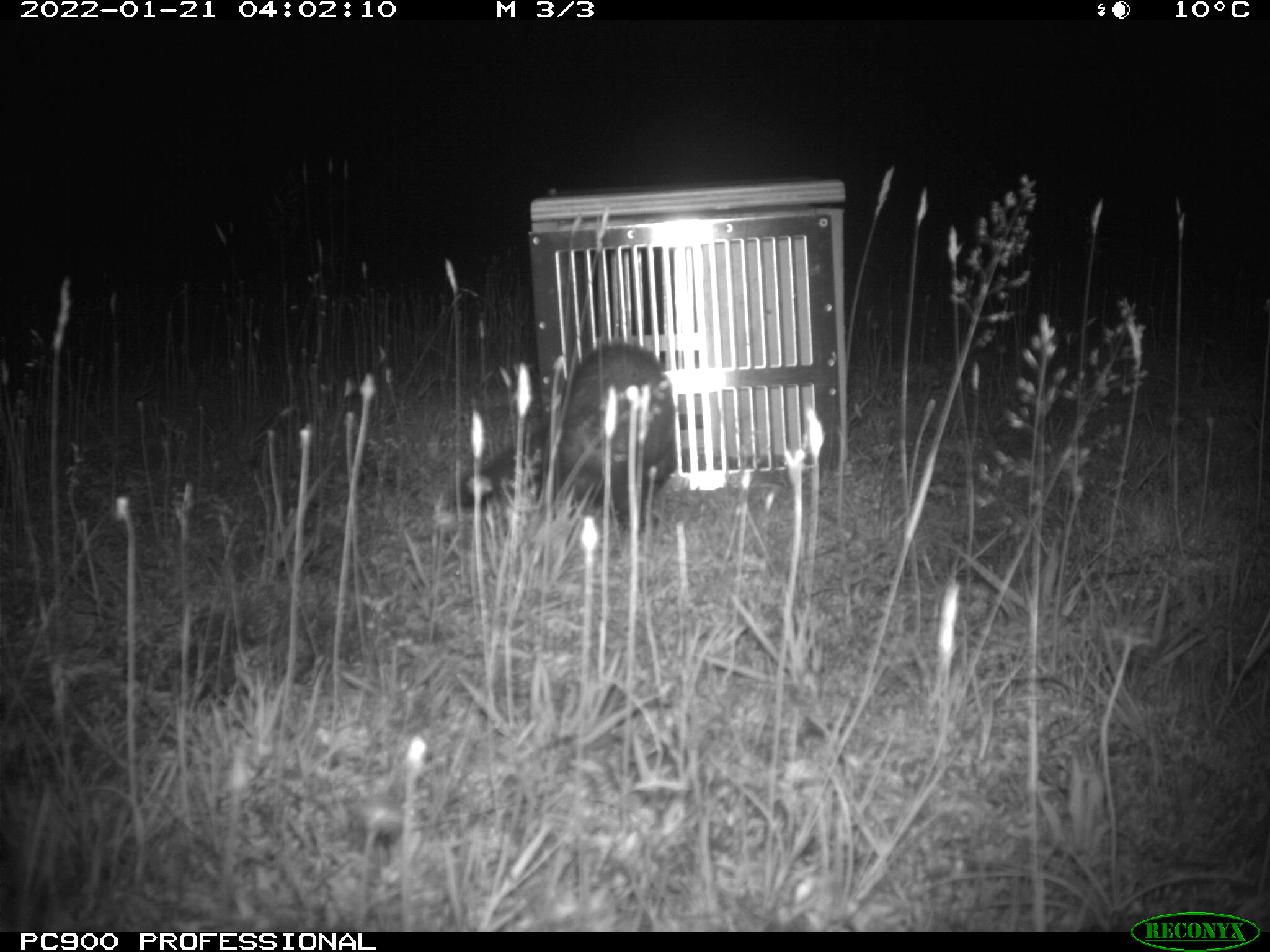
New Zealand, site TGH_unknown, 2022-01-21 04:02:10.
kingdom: Animalia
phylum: Chordata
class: Mammalia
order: Carnivora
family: Mustelidae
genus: Mustela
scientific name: Mustela furo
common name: ferret